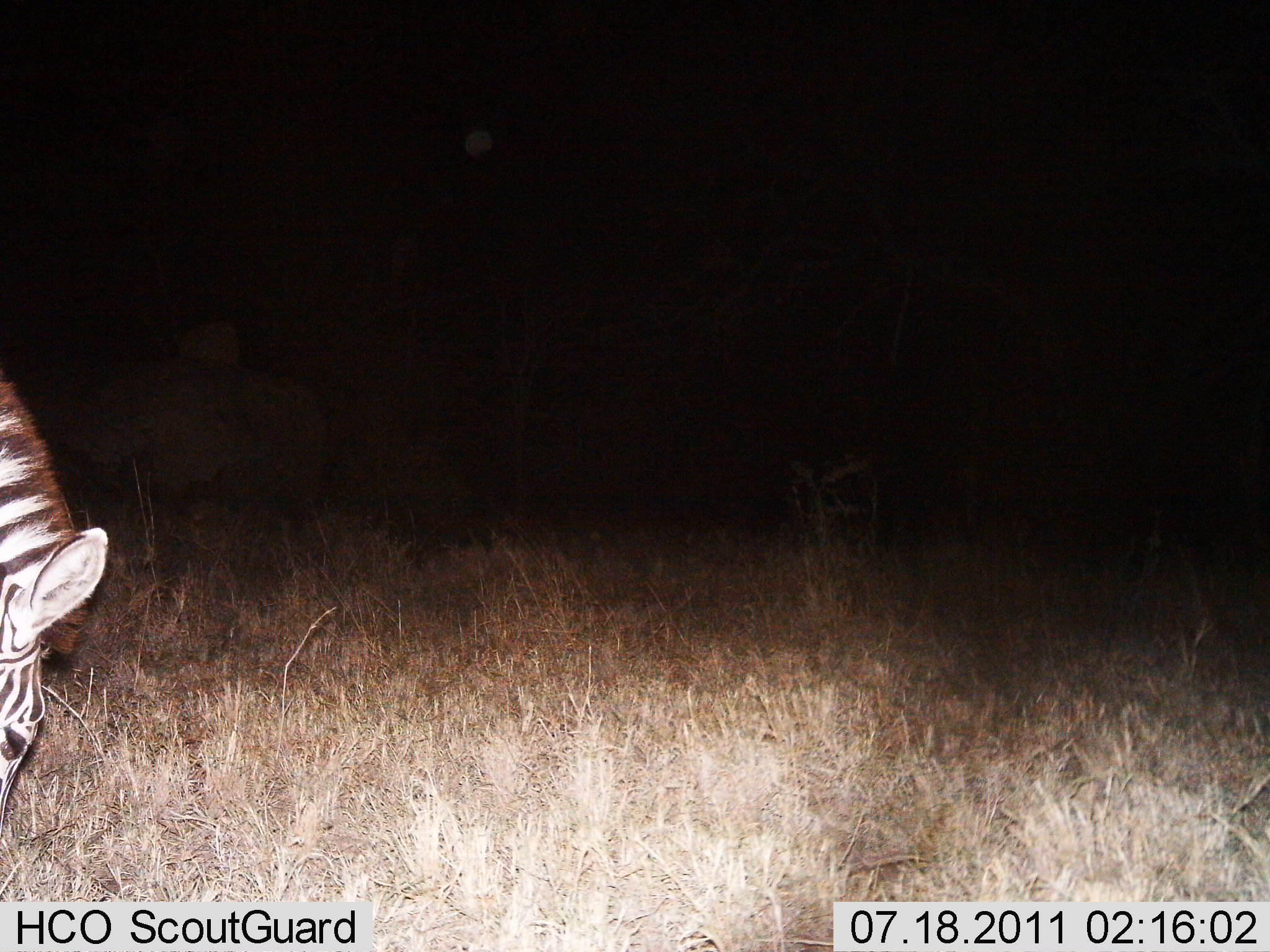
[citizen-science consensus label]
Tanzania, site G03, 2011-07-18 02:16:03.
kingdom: Animalia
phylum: Chordata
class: Mammalia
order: Perissodactyla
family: Equidae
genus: Equus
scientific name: Equus quagga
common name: plains zebra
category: zebra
Zebra (plains zebra) (Equus quagga), count 1. Behavior (volunteer vote fractions): standing 18%, resting 0%, moving 9%, interacting 0%. Young present (vote fraction): 0%. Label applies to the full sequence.